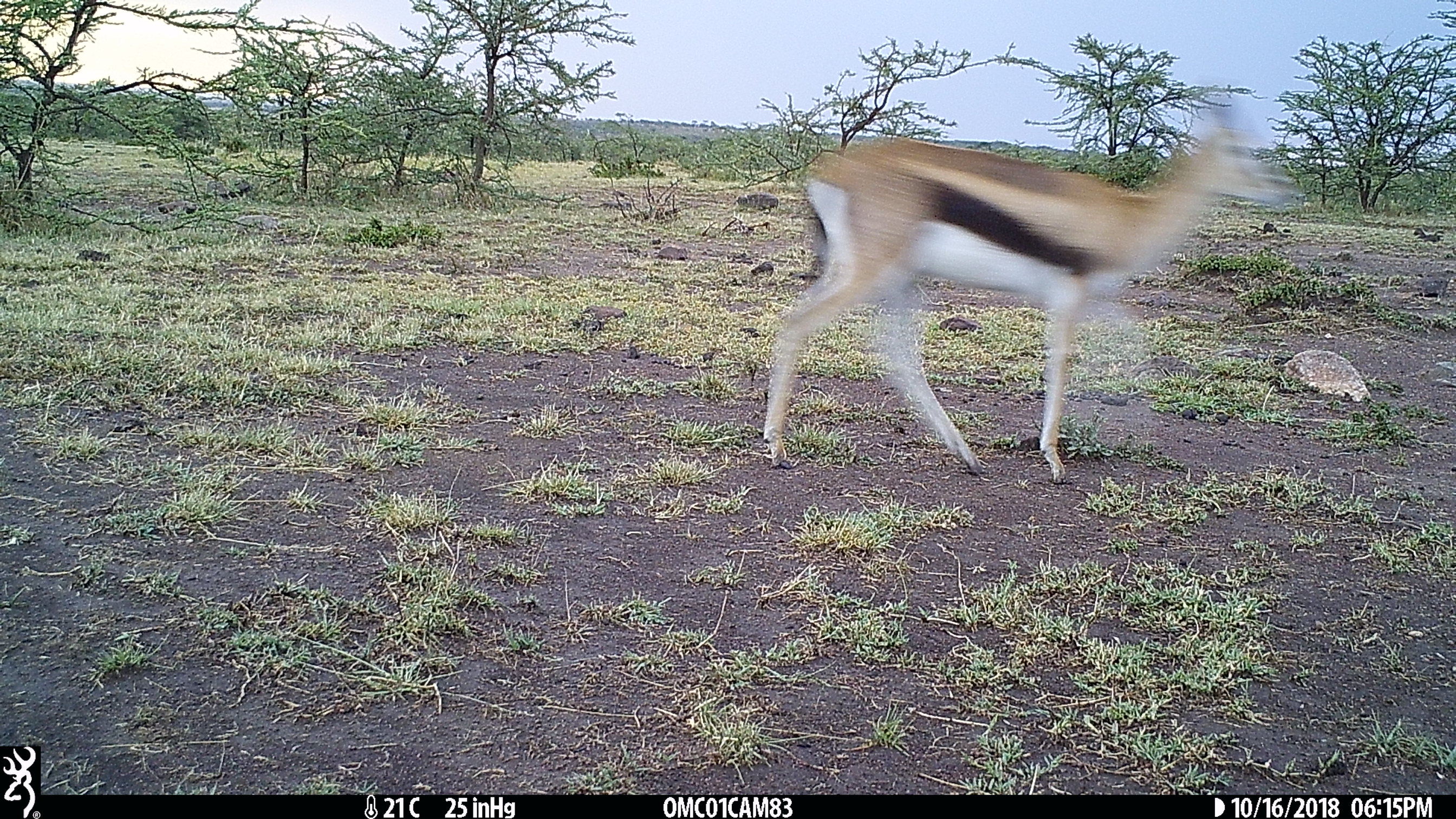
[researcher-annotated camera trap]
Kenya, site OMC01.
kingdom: Animalia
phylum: Chordata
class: Mammalia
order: Artiodactyla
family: Bovidae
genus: Eudorcas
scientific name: Eudorcas thomsonii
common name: thomon's gazelle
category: gazelle thomsons